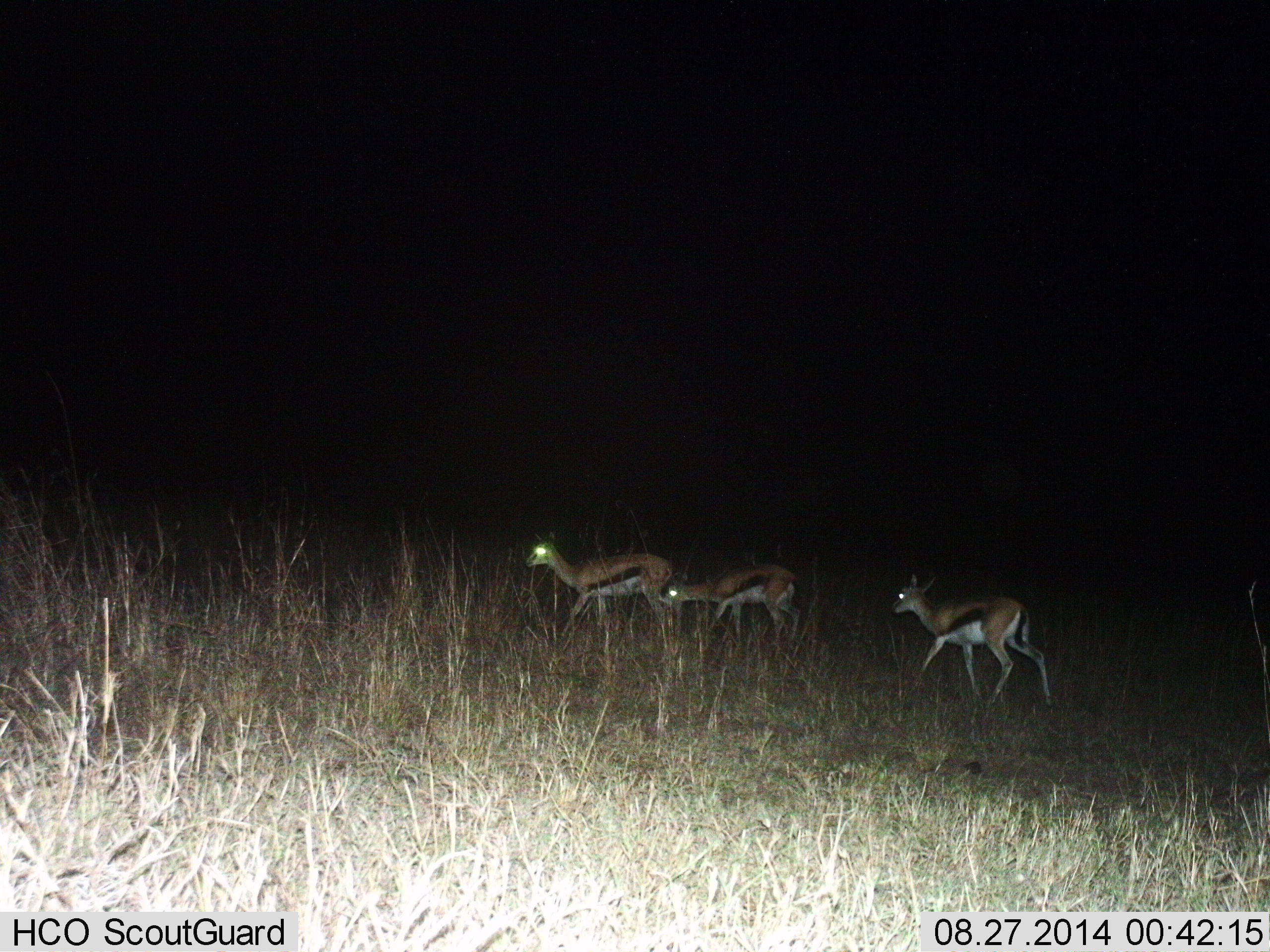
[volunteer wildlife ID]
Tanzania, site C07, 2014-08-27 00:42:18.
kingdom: Animalia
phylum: Chordata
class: Mammalia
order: Artiodactyla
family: Bovidae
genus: Eudorcas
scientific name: Eudorcas thomsonii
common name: thomson's gazelle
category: gazellethomsons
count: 3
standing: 10%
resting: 0%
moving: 90%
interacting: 0%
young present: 0%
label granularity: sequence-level